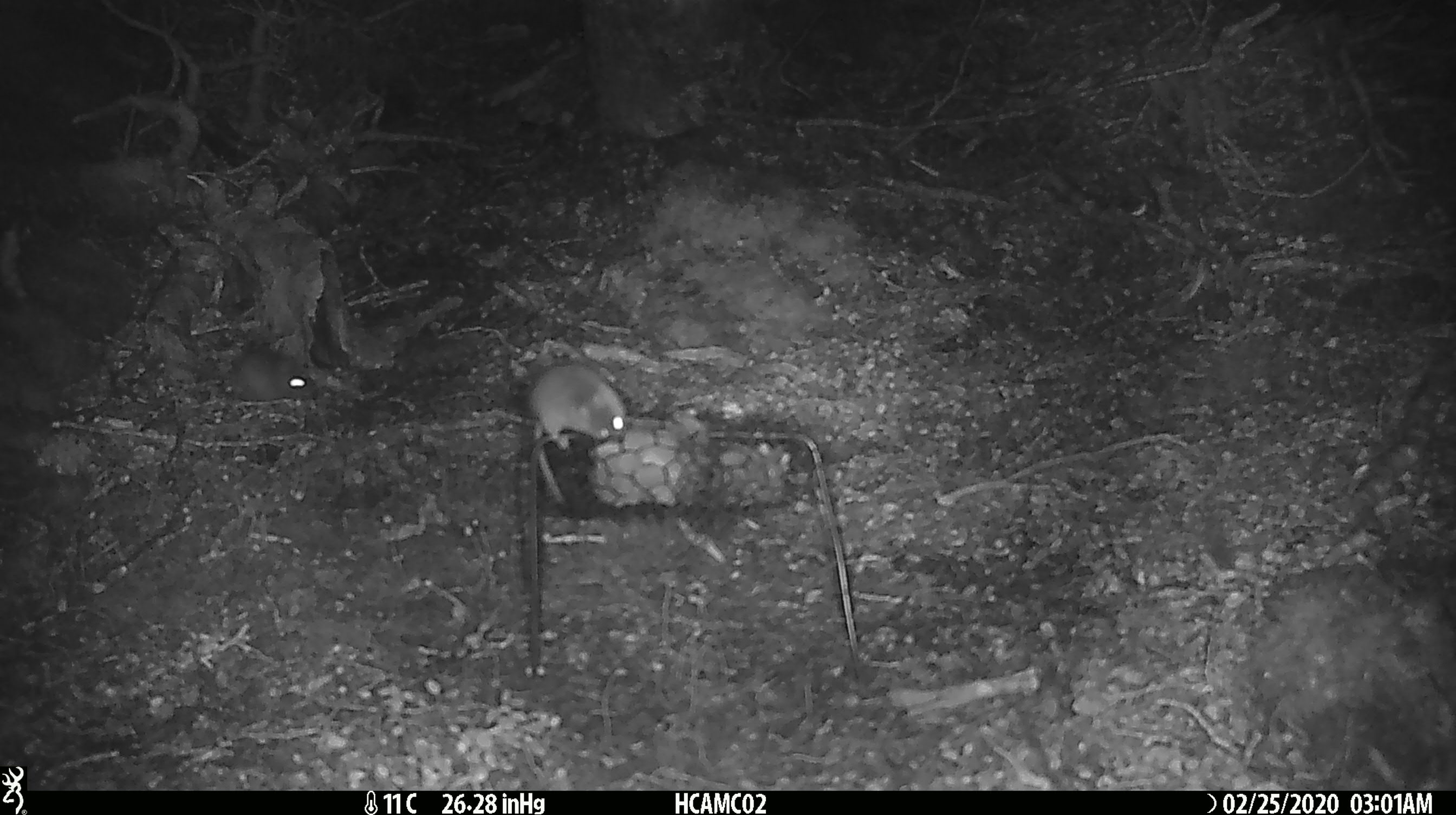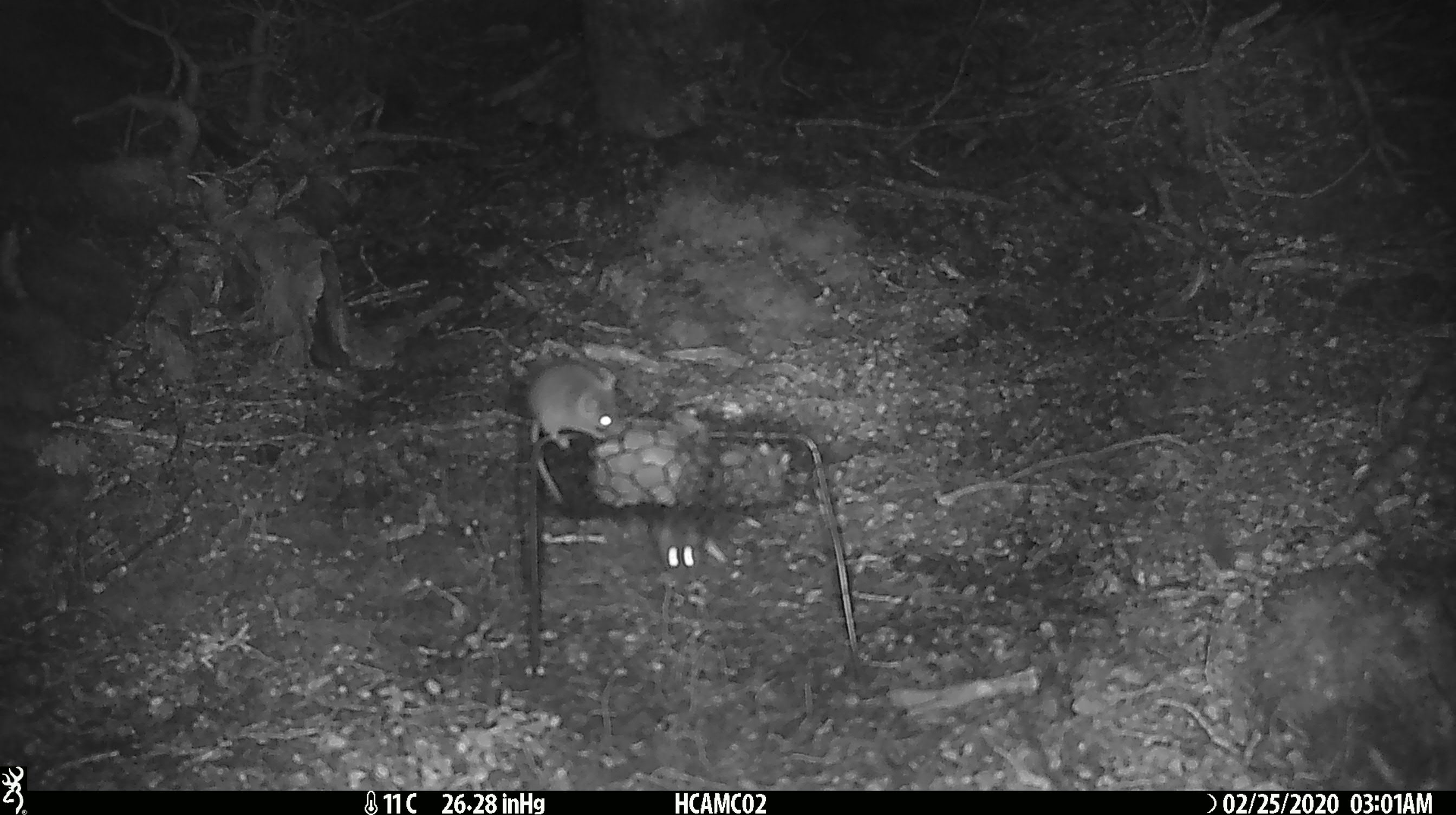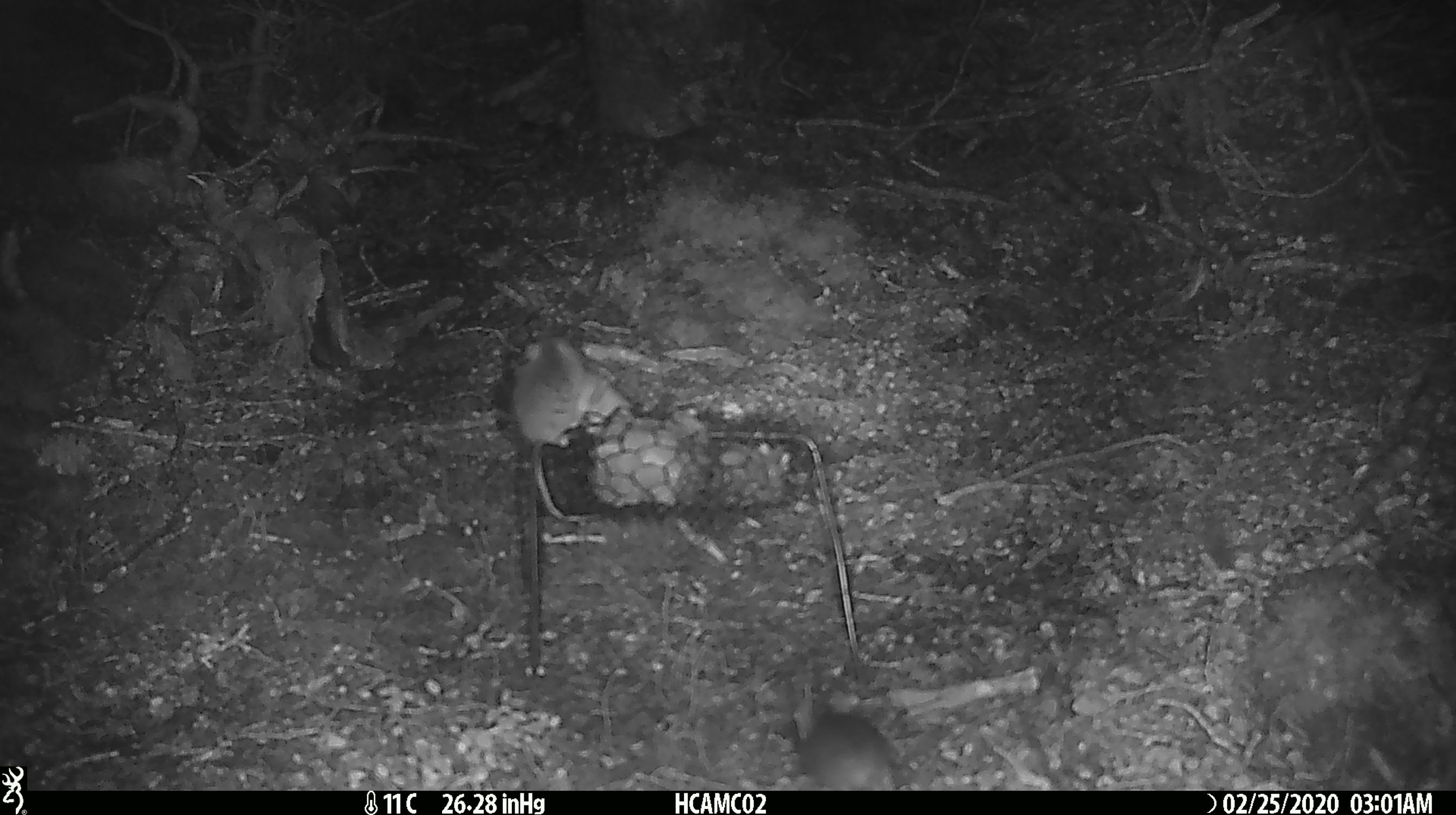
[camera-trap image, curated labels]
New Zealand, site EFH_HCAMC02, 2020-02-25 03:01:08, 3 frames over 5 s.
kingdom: Animalia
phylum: Chordata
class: Mammalia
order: Rodentia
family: Muridae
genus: Mus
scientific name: Mus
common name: mouse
Mouse (Mus).